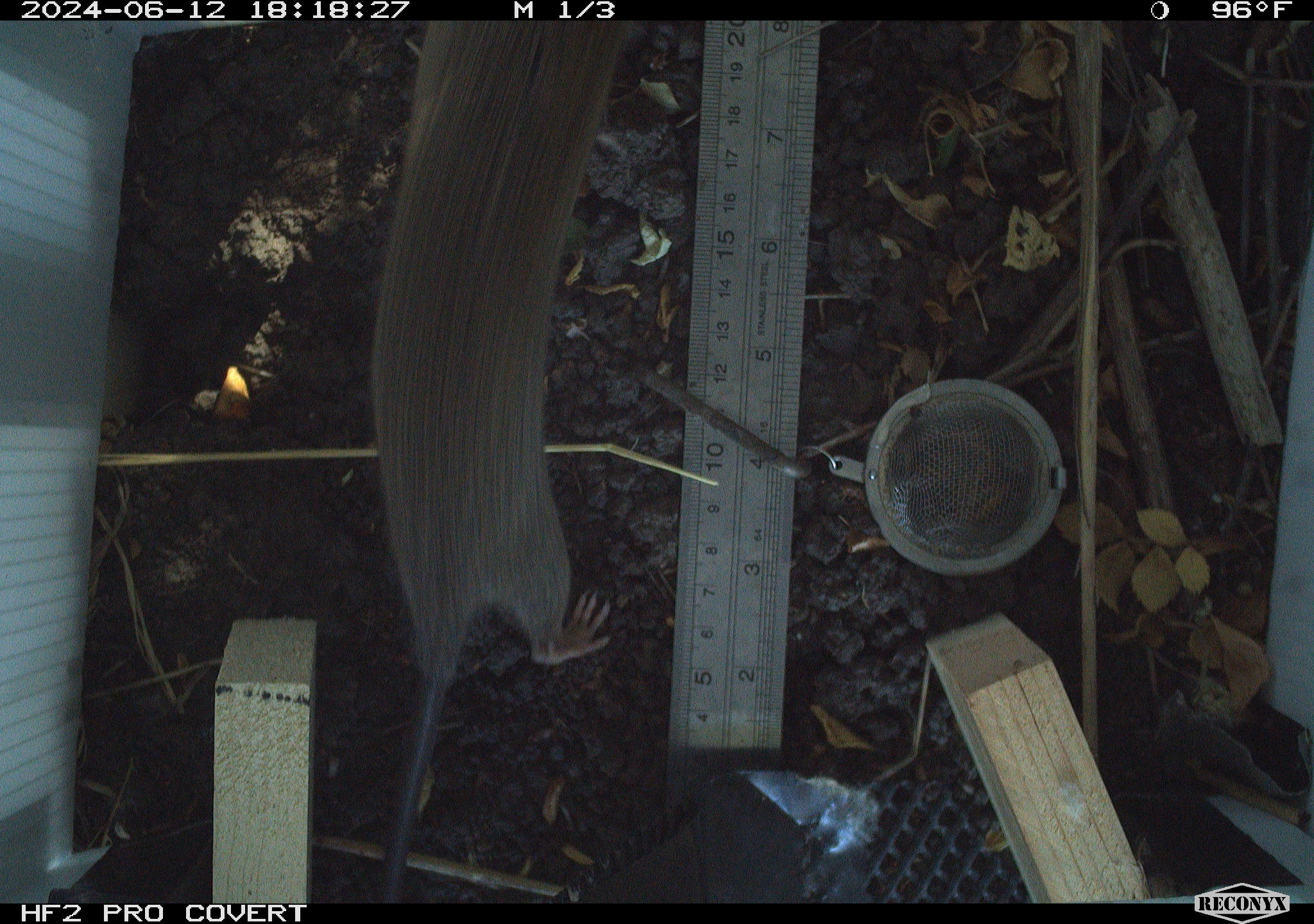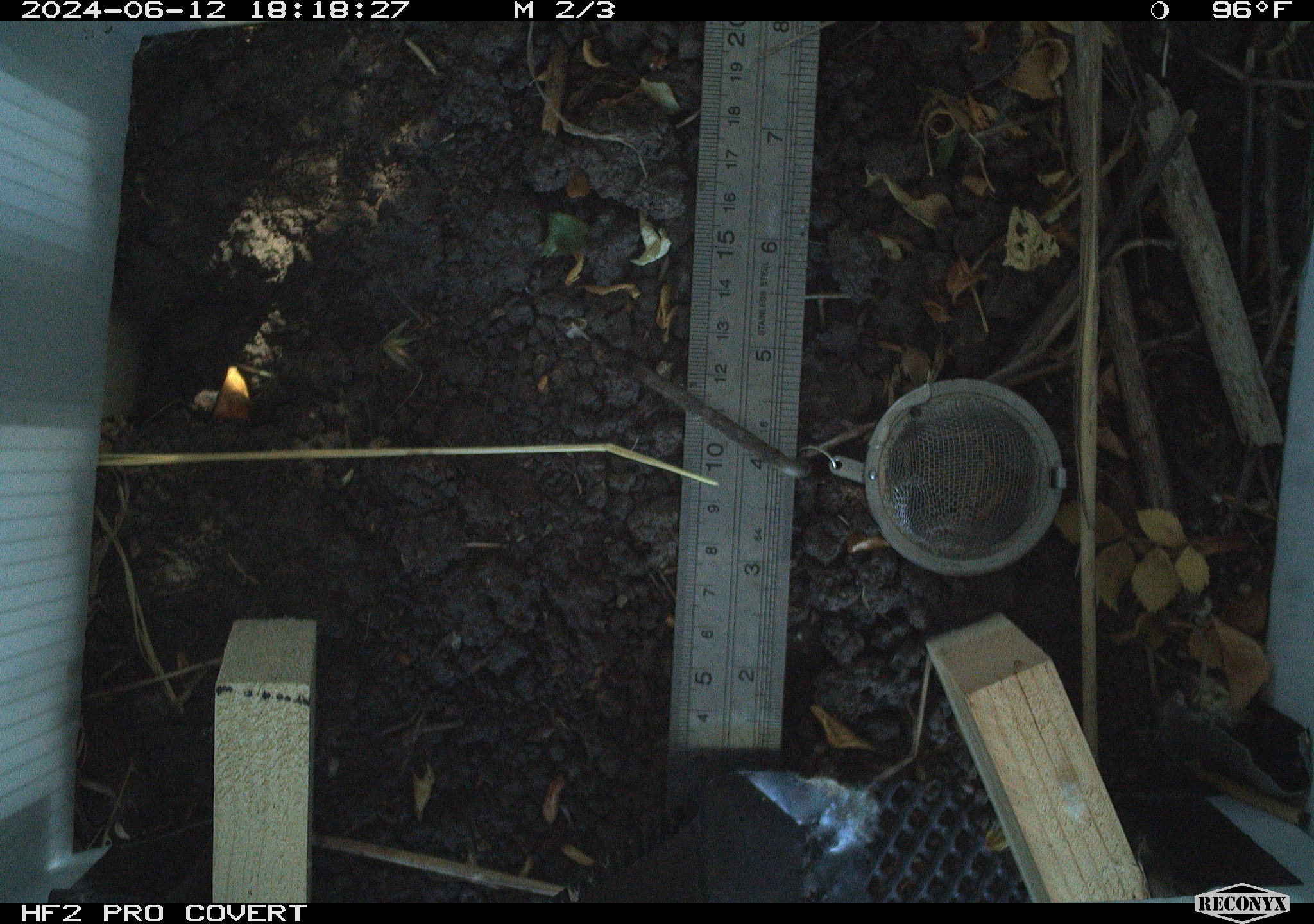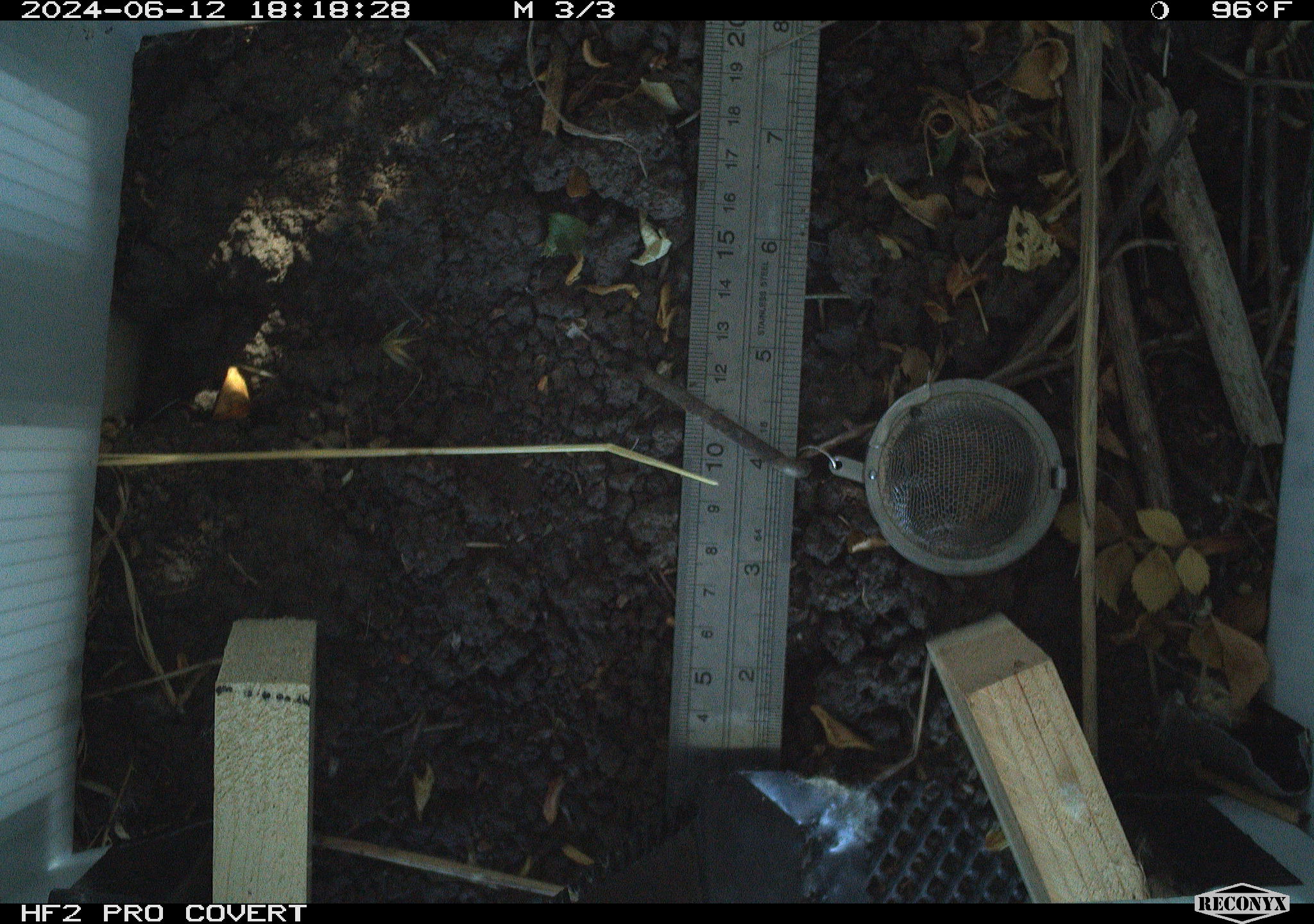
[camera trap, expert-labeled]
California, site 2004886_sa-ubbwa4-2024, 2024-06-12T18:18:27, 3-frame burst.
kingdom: Animalia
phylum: Chordata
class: Mammalia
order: Rodentia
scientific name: Rodentia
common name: woodrat or rat or mouse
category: woodrat or rat or mouse species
Woodrat or rat or mouse species (woodrat or rat or mouse) (Rodentia).